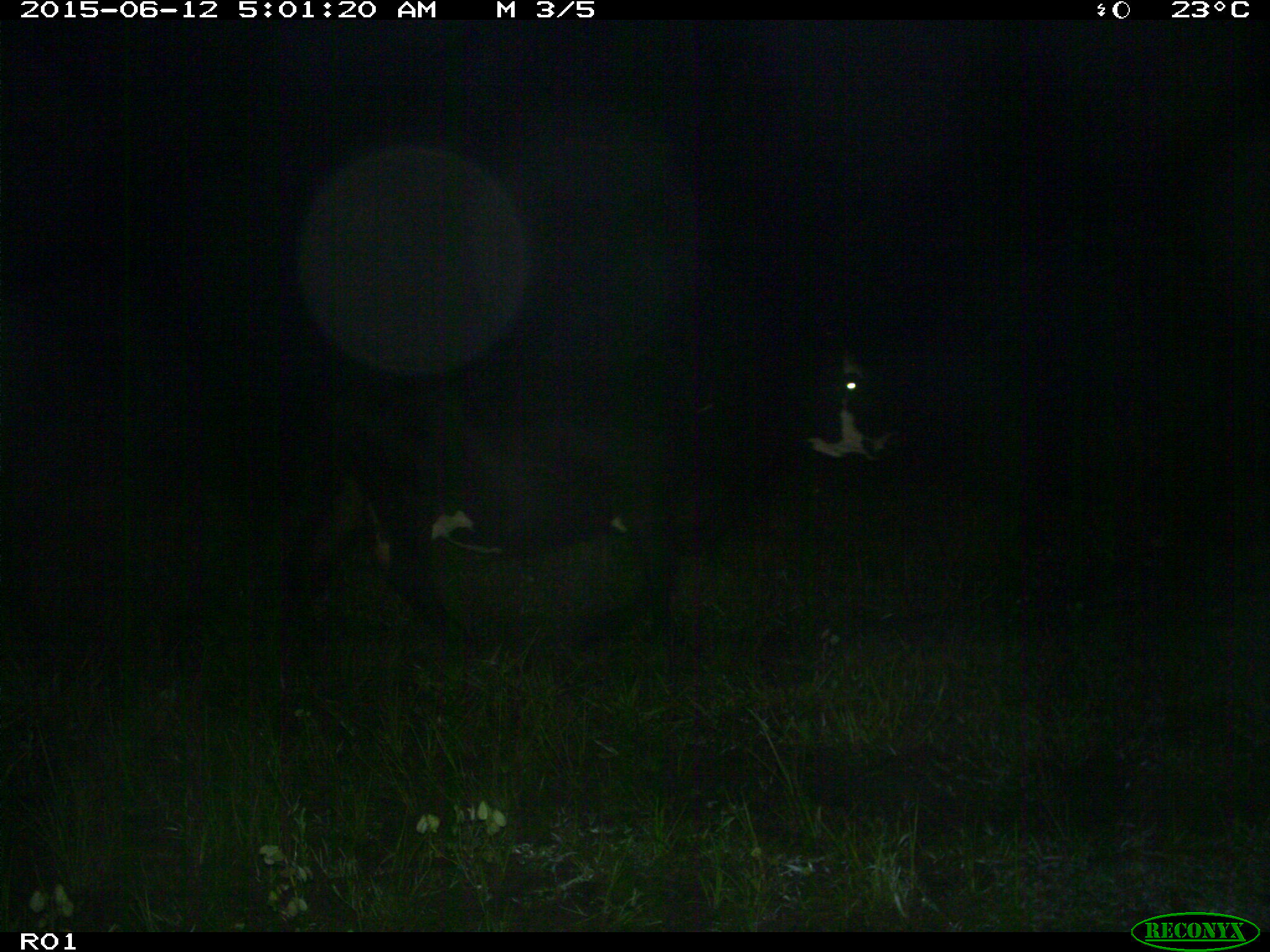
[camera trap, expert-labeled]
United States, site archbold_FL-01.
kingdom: Animalia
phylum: Chordata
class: Mammalia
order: Artiodactyla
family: Bovidae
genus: Bos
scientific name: Bos taurus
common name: domestic cow